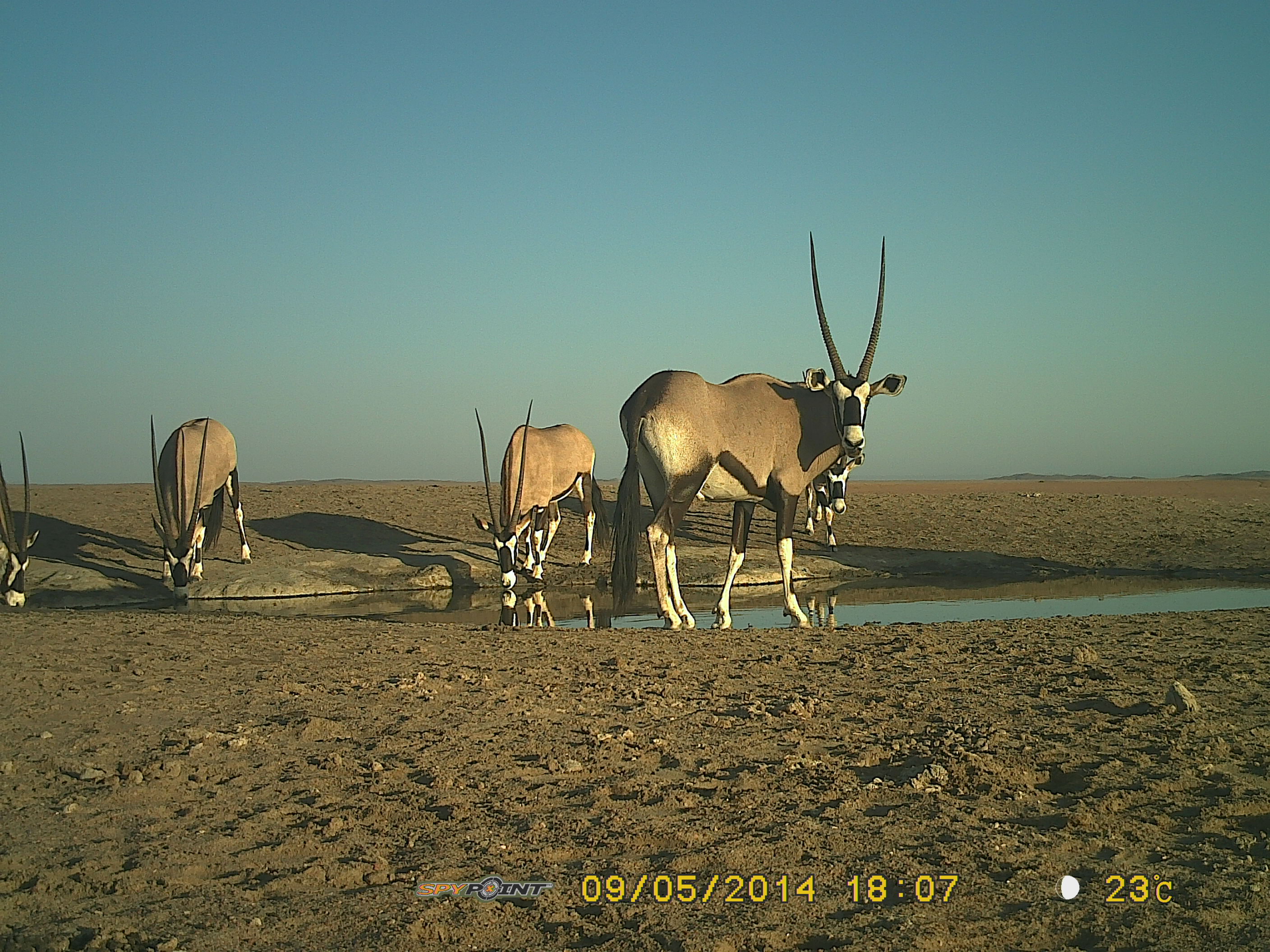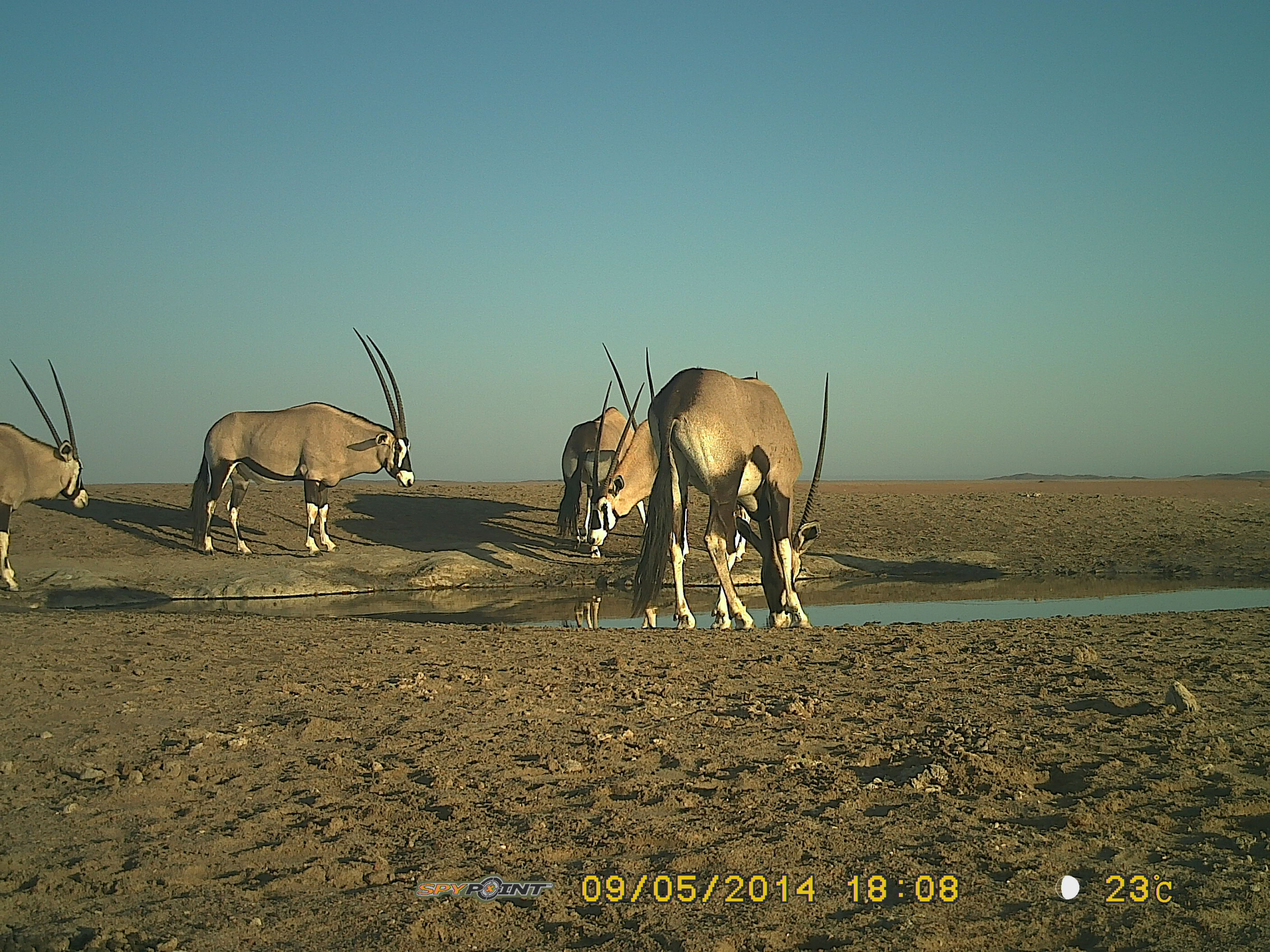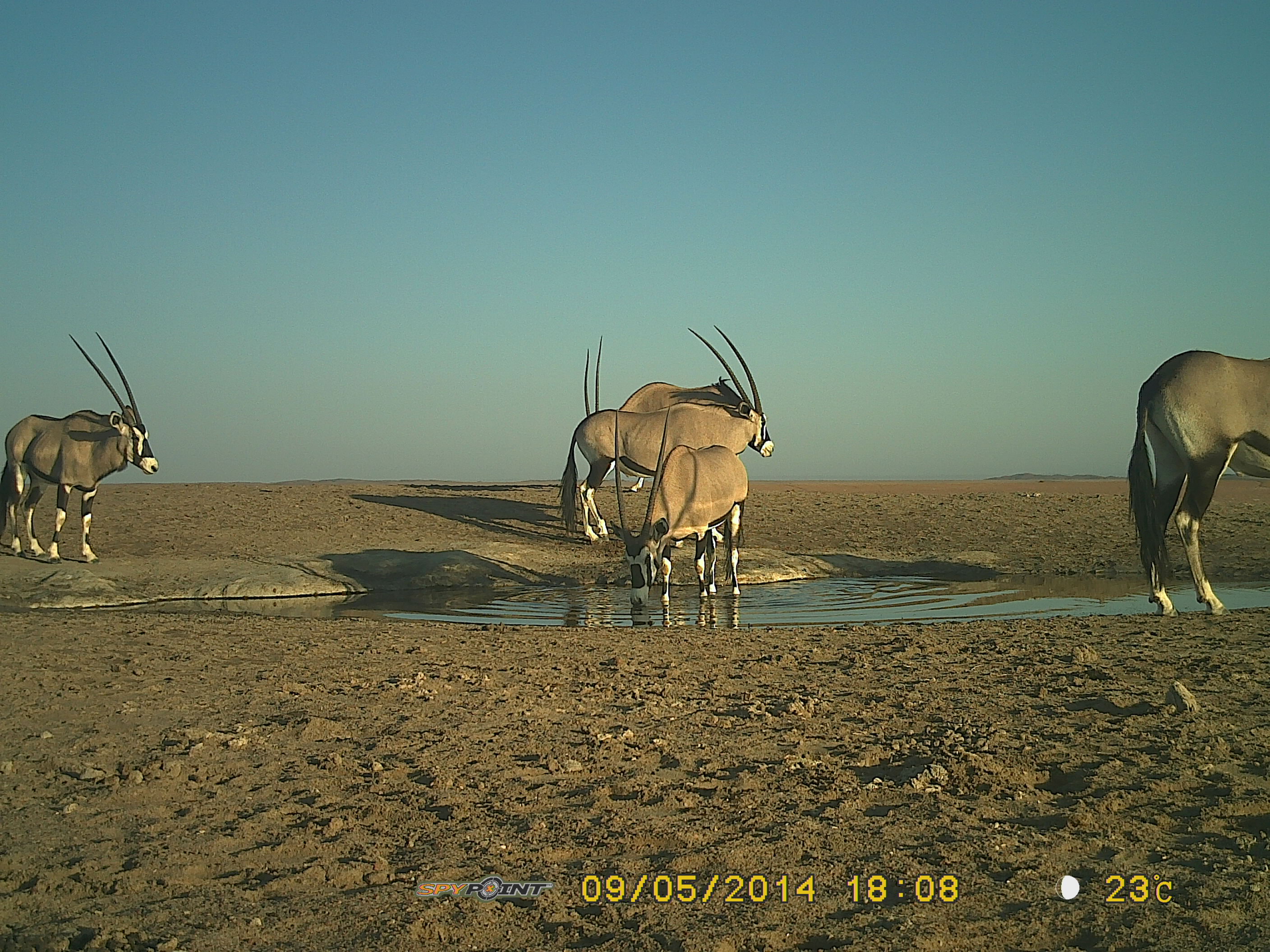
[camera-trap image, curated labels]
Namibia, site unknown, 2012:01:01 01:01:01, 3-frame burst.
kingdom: Animalia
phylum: Chordata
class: Mammalia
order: Artiodactyla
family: Bovidae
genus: Oryx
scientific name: Oryx gazella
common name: gemsbok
Oryx gazella (gemsbok).